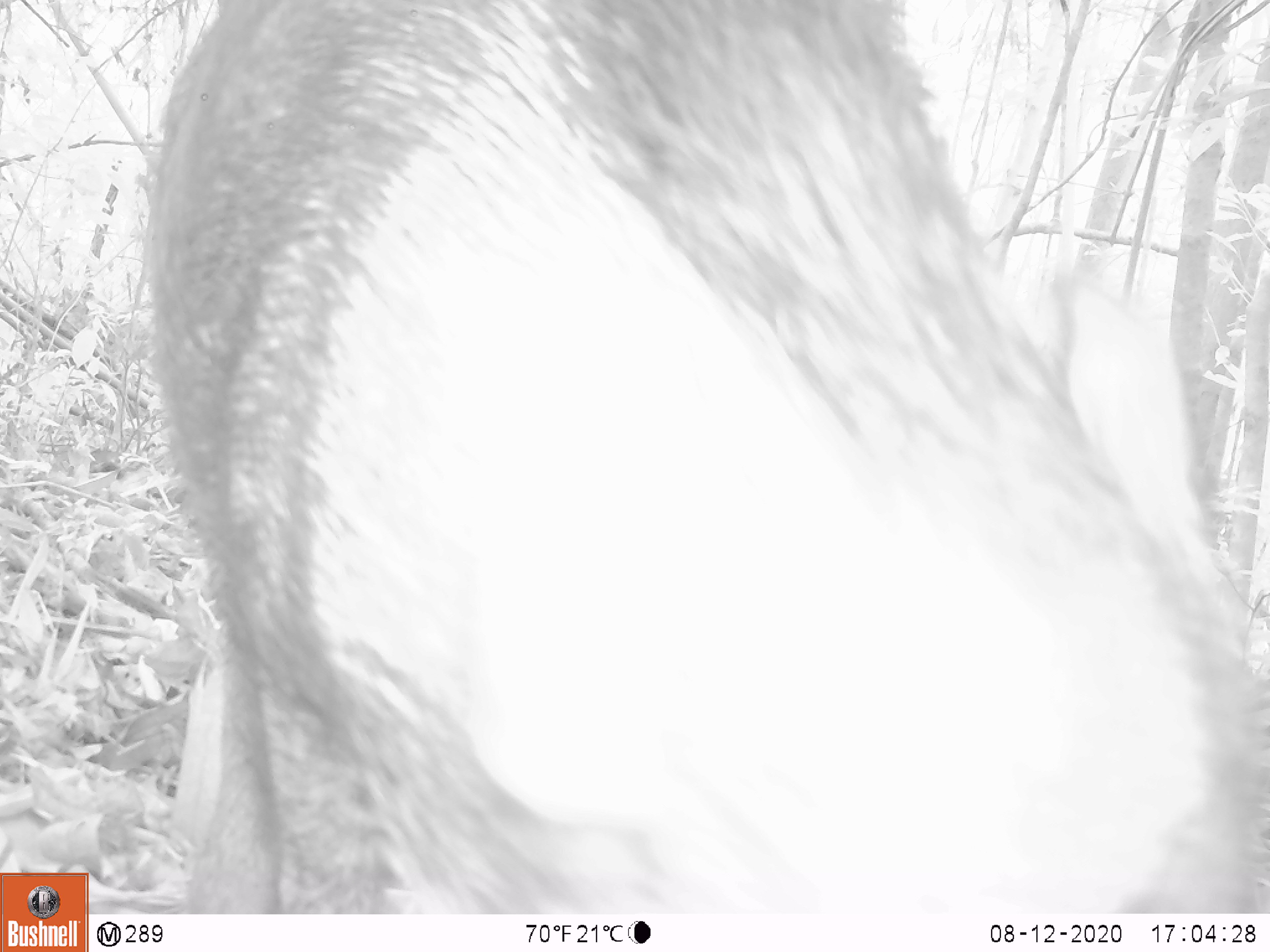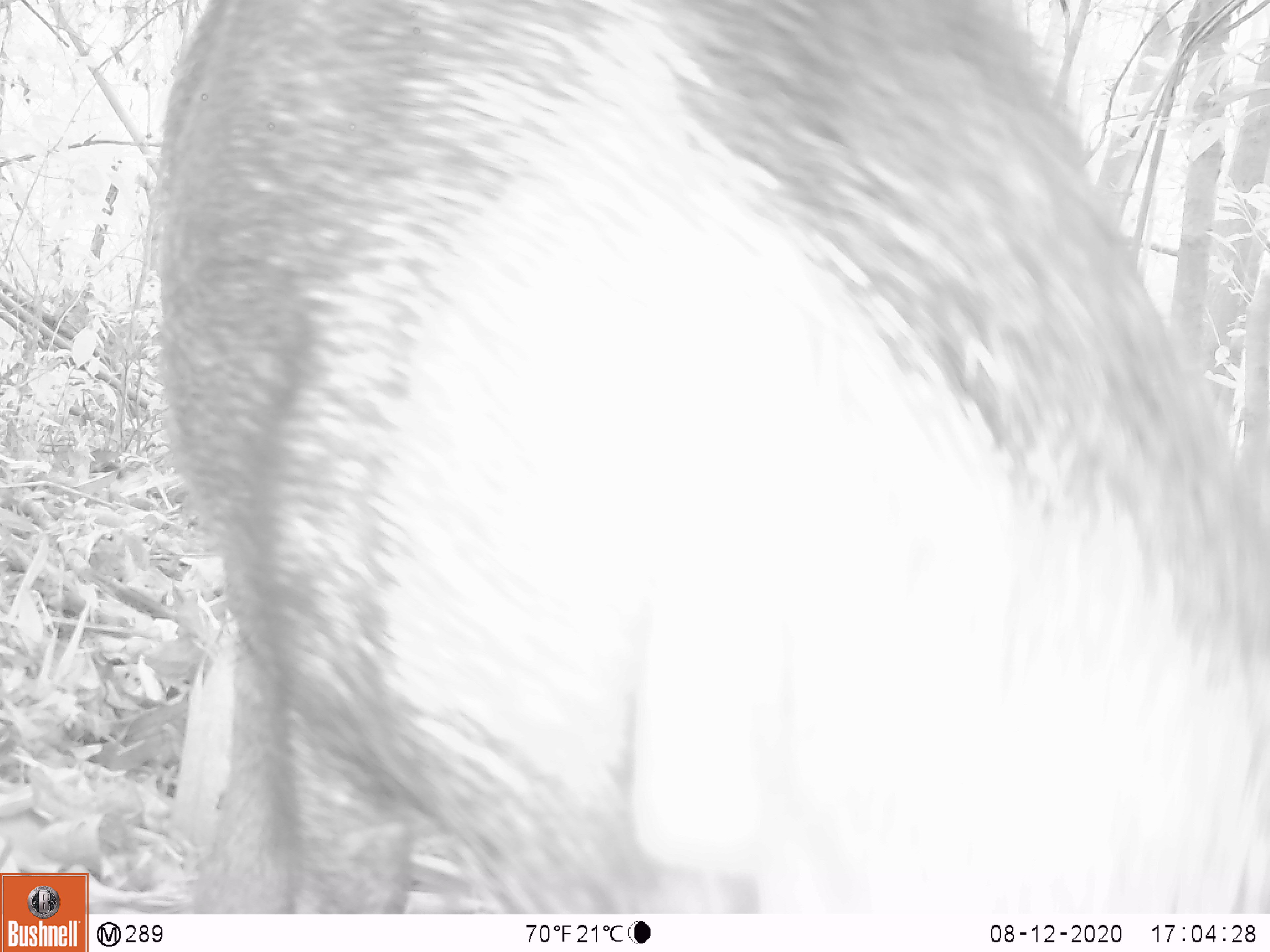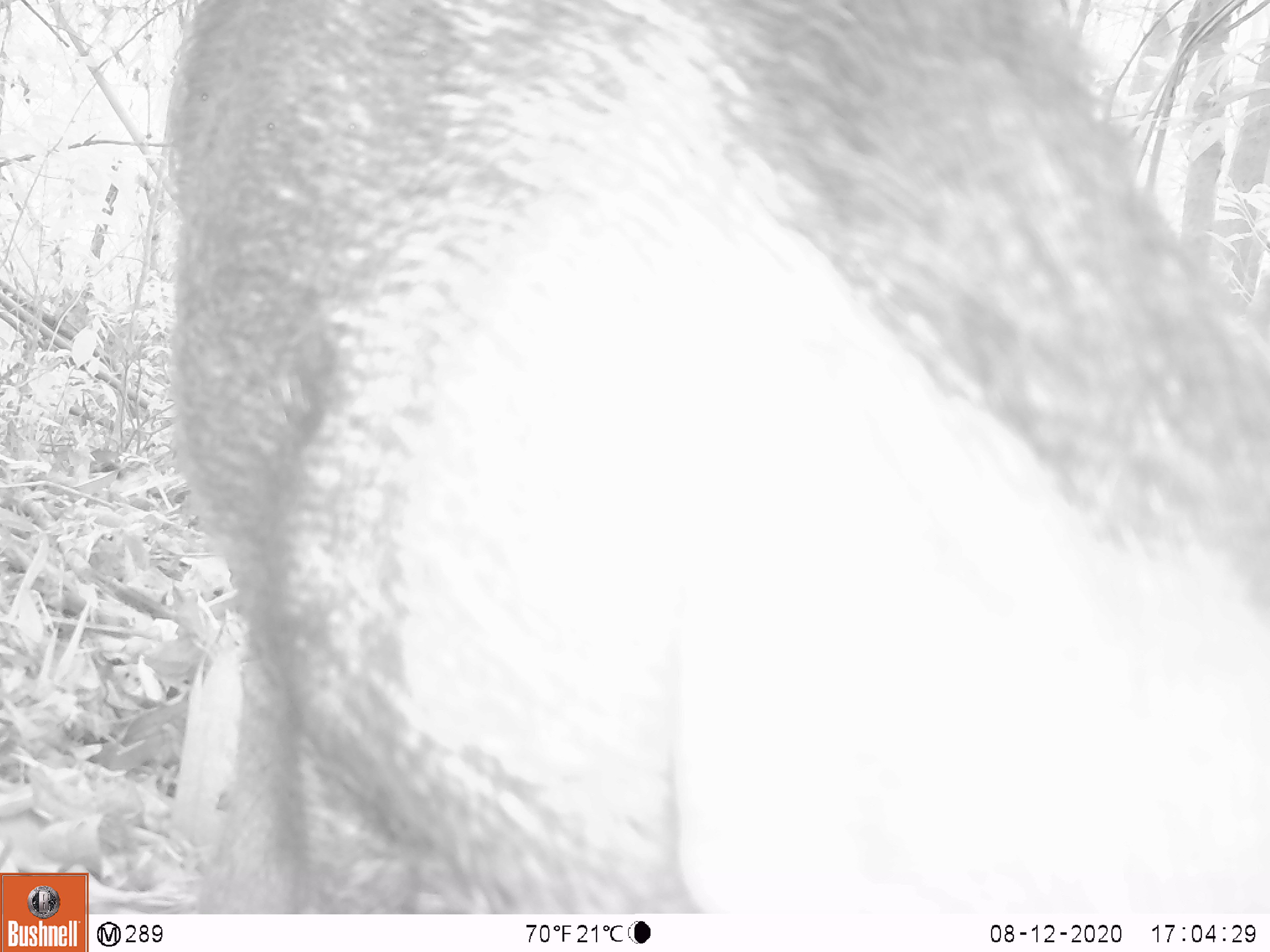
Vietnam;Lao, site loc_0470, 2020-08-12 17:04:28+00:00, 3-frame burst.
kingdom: Animalia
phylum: Chordata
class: Mammalia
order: Artiodactyla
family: Suidae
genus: Sus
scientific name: Sus scrofa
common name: eurasian wild pig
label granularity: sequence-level